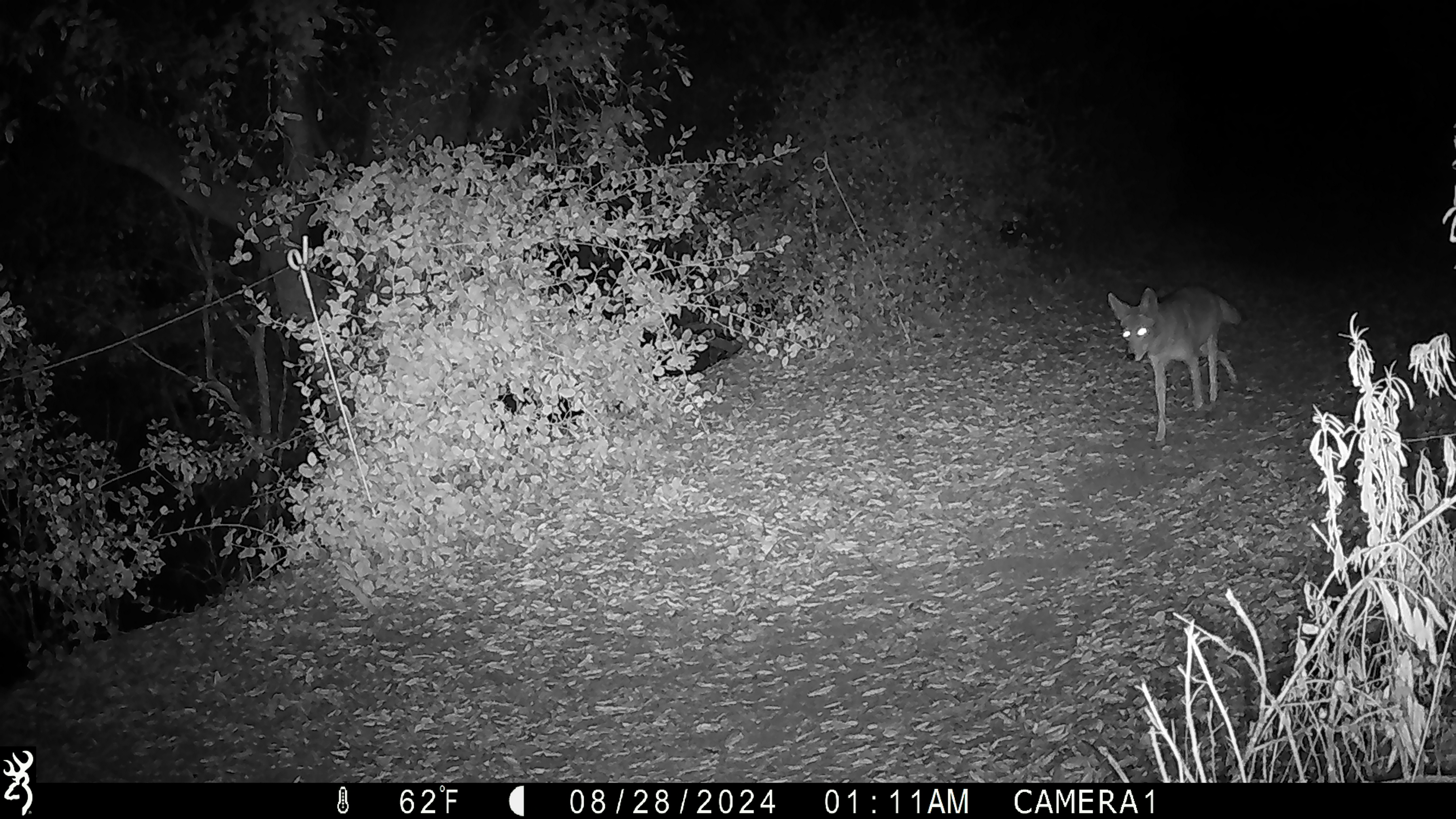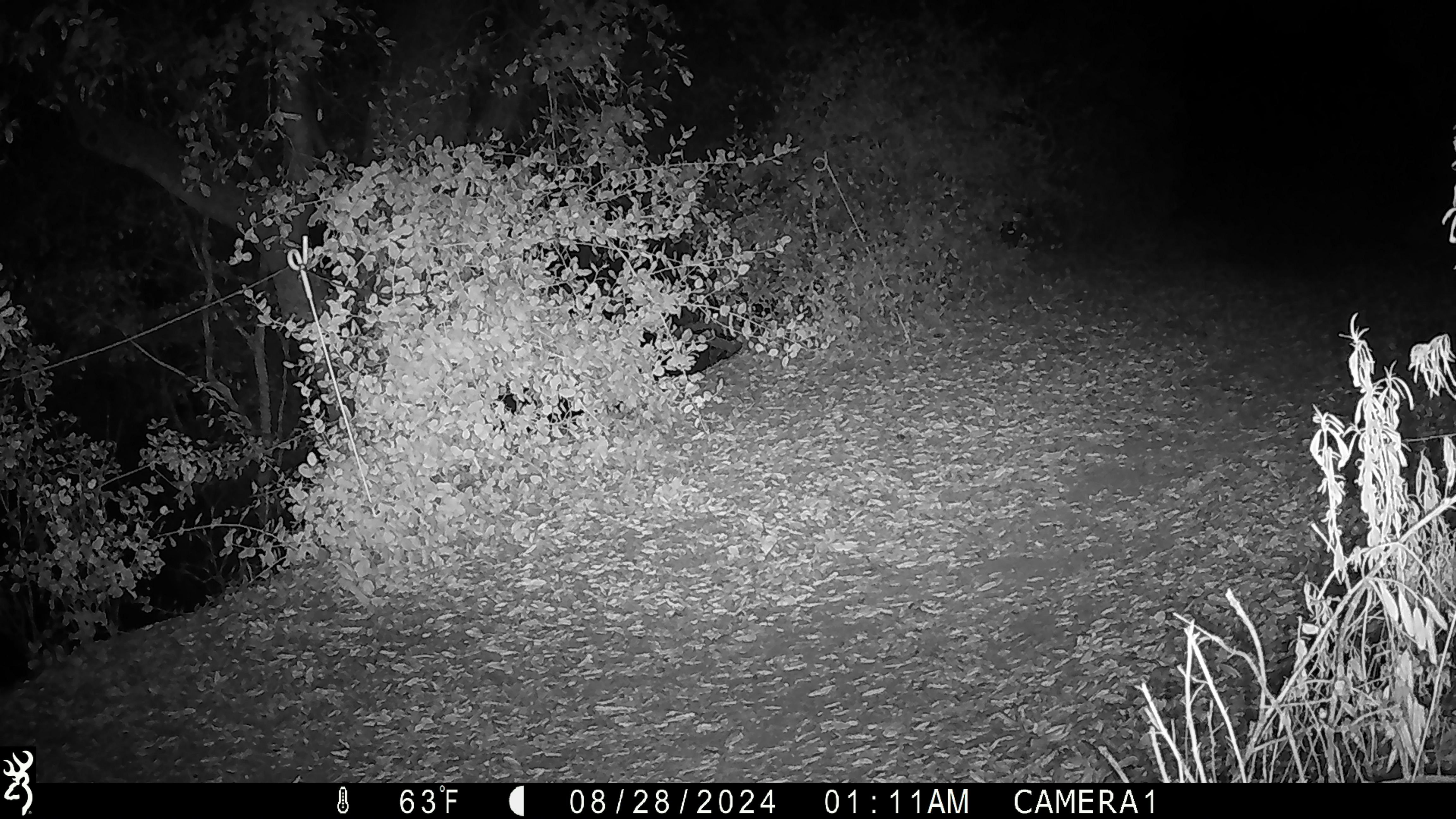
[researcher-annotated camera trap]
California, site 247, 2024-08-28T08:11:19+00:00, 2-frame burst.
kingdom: Animalia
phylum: Chordata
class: Mammalia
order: Carnivora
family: Canidae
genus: Canis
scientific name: Canis latrans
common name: coyote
Coyote (Canis latrans).